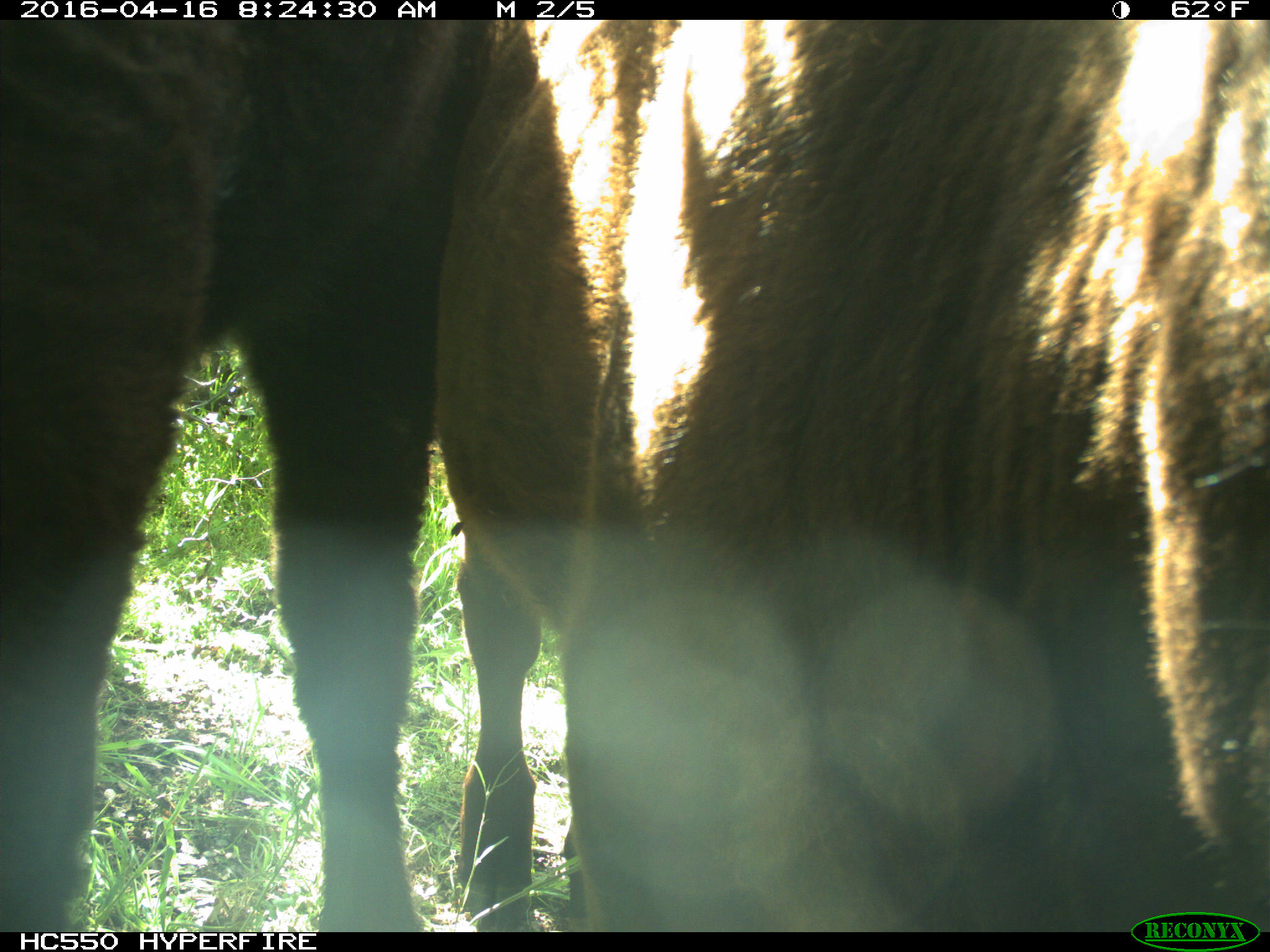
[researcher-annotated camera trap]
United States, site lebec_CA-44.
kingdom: Animalia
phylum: Chordata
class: Mammalia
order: Artiodactyla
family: Bovidae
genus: Bos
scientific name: Bos taurus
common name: domestic cow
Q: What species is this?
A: Bos taurus (domestic cow).